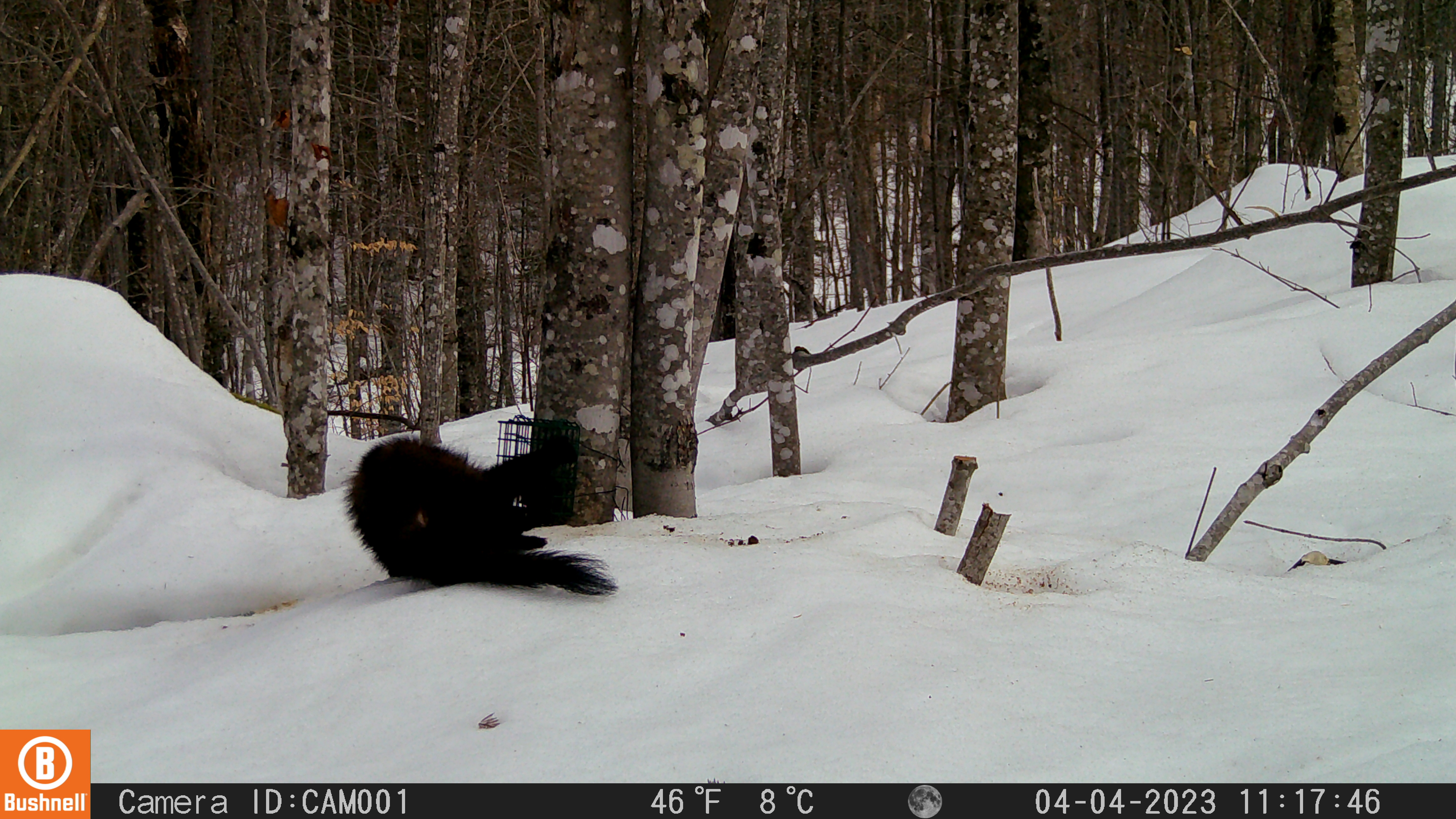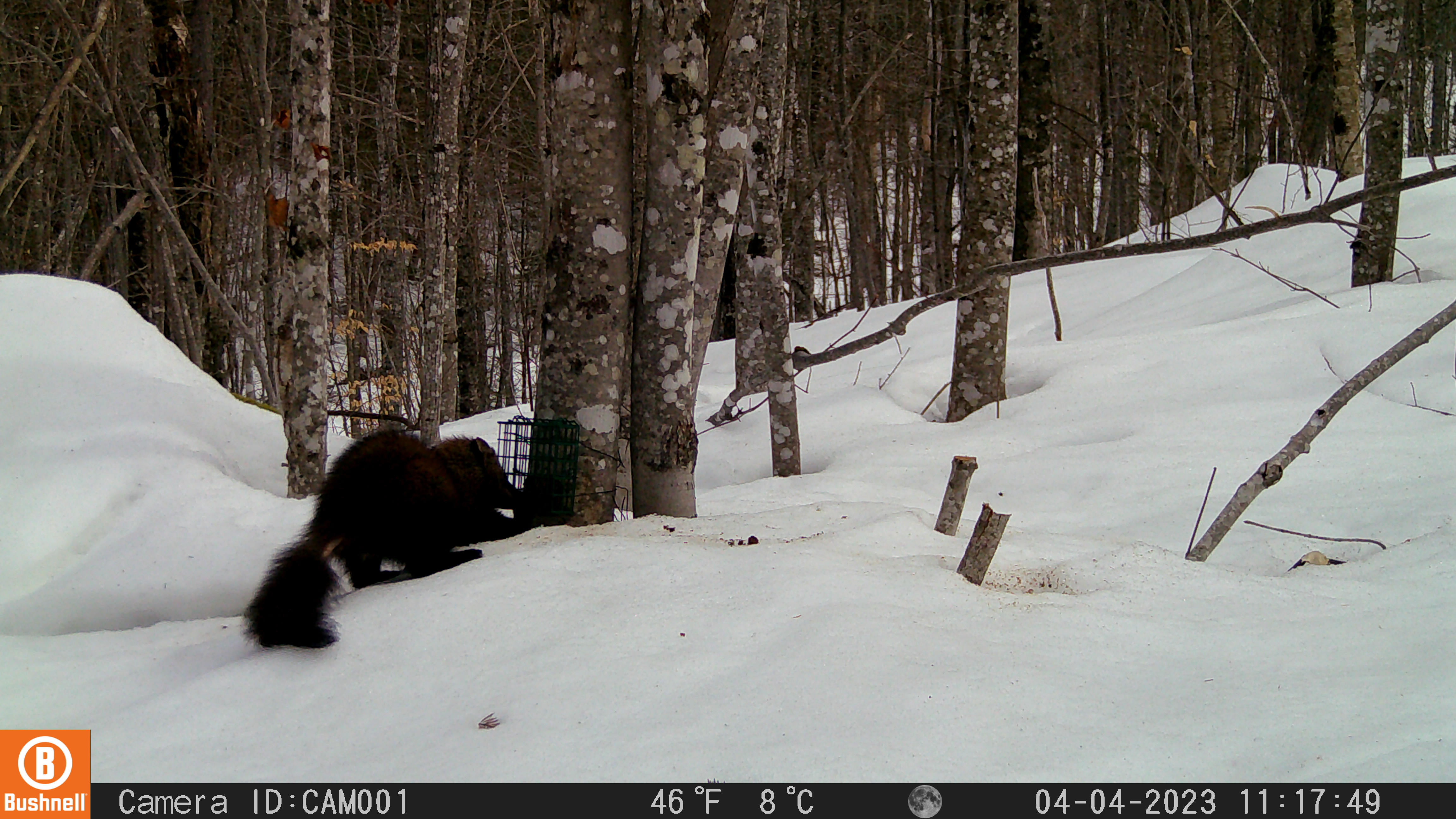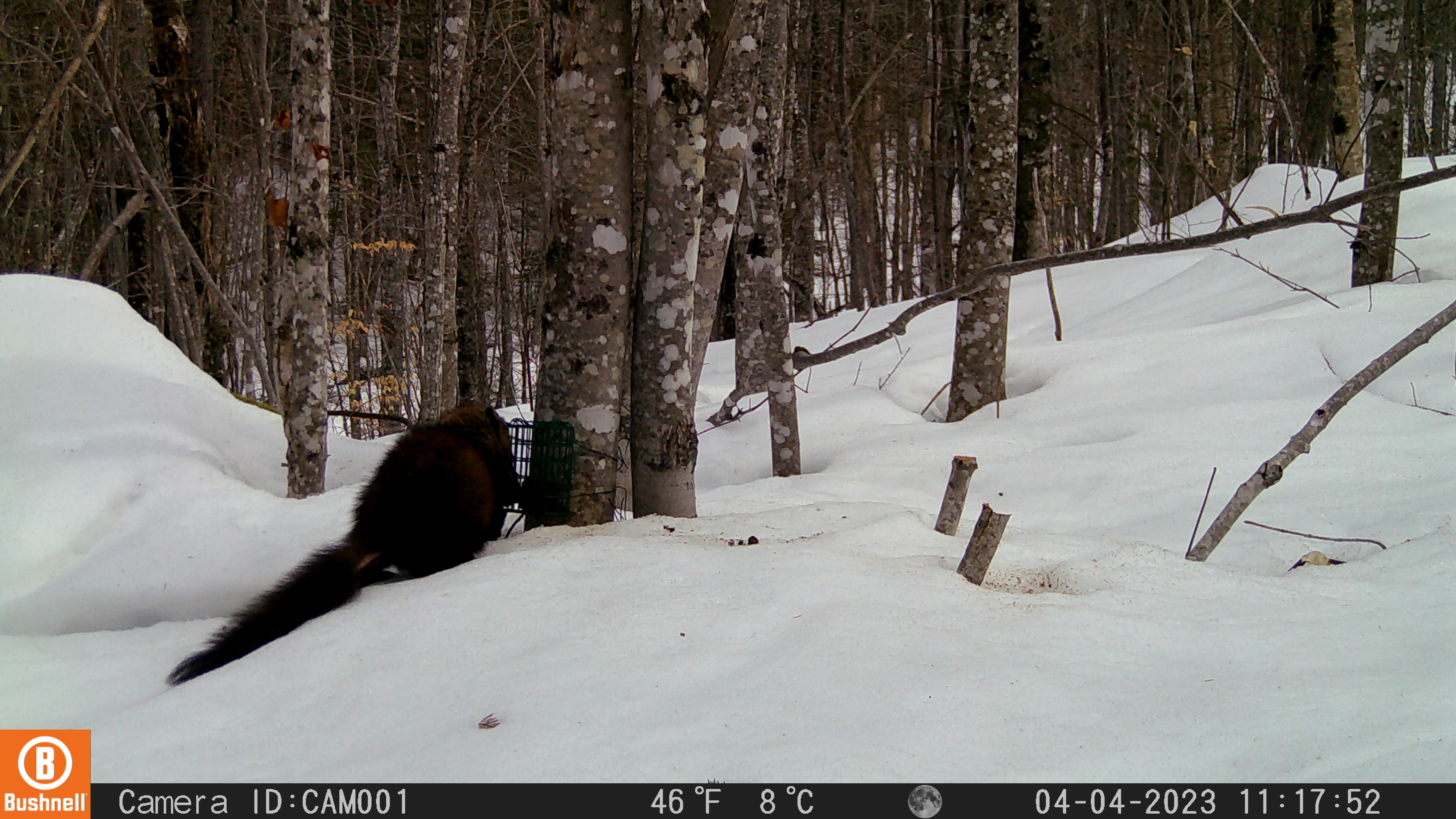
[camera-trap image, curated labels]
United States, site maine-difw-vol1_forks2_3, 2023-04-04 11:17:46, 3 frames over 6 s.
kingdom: Animalia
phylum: Chordata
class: Mammalia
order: Carnivora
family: Mustelidae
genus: Pekania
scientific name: Pekania pennanti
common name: fisher